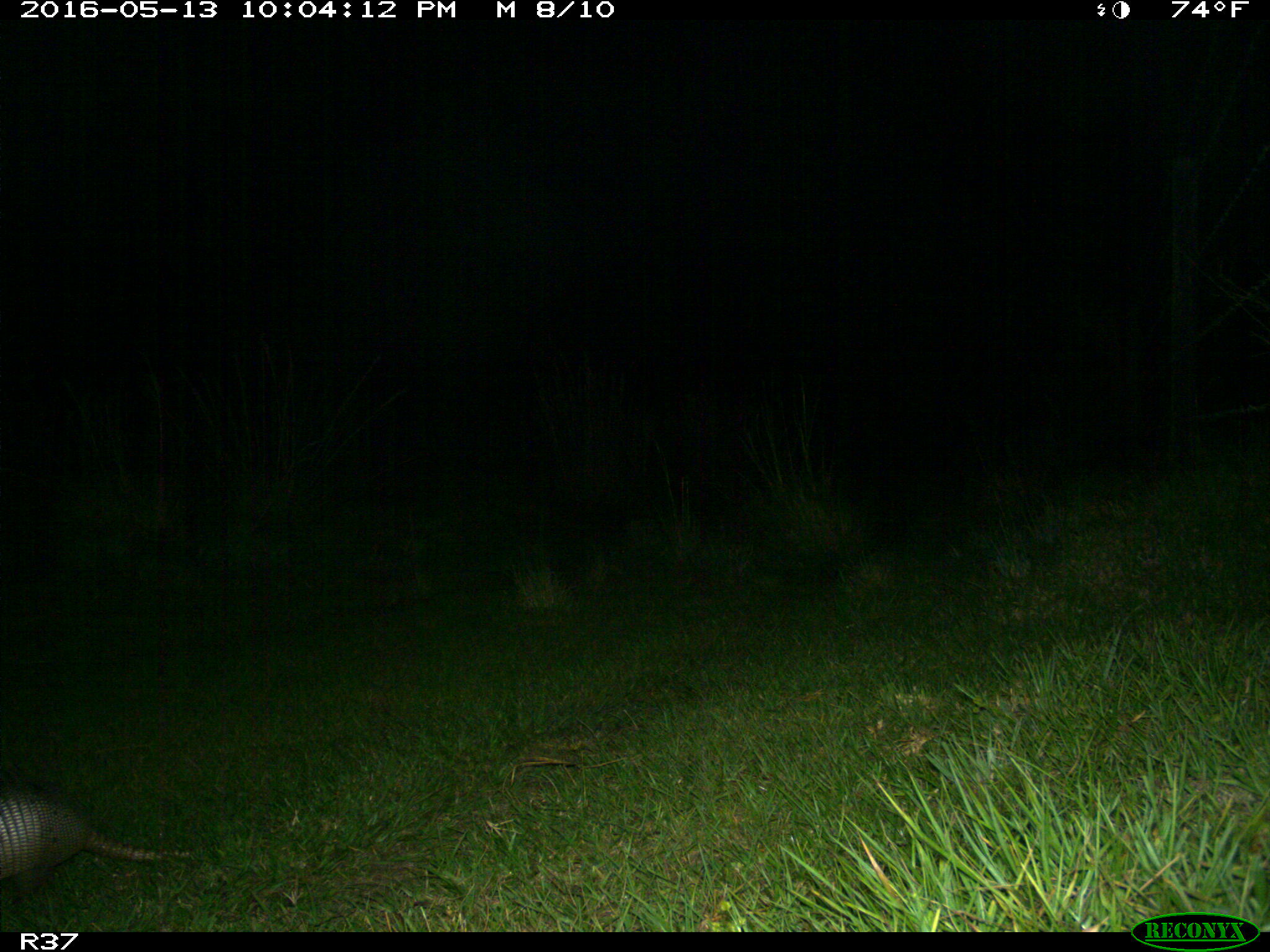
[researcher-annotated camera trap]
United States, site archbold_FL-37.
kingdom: Animalia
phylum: Chordata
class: Mammalia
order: Cingulata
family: Dasypodidae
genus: Dasypus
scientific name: Dasypus novemcinctus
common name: nine-banded armadillo